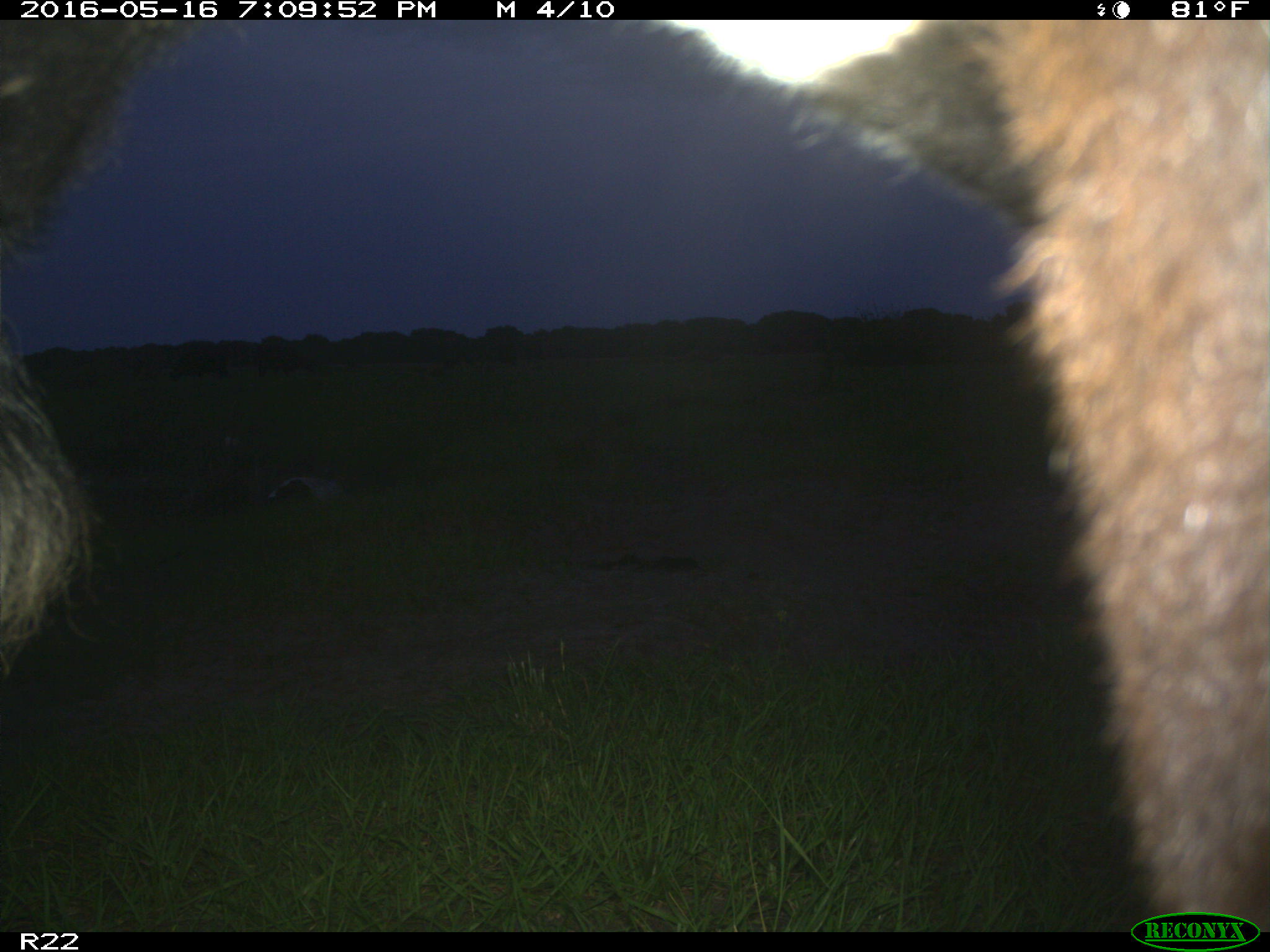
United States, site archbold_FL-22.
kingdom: Animalia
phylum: Chordata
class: Mammalia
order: Artiodactyla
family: Bovidae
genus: Bos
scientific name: Bos taurus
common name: domestic cow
Bos taurus (domestic cow).